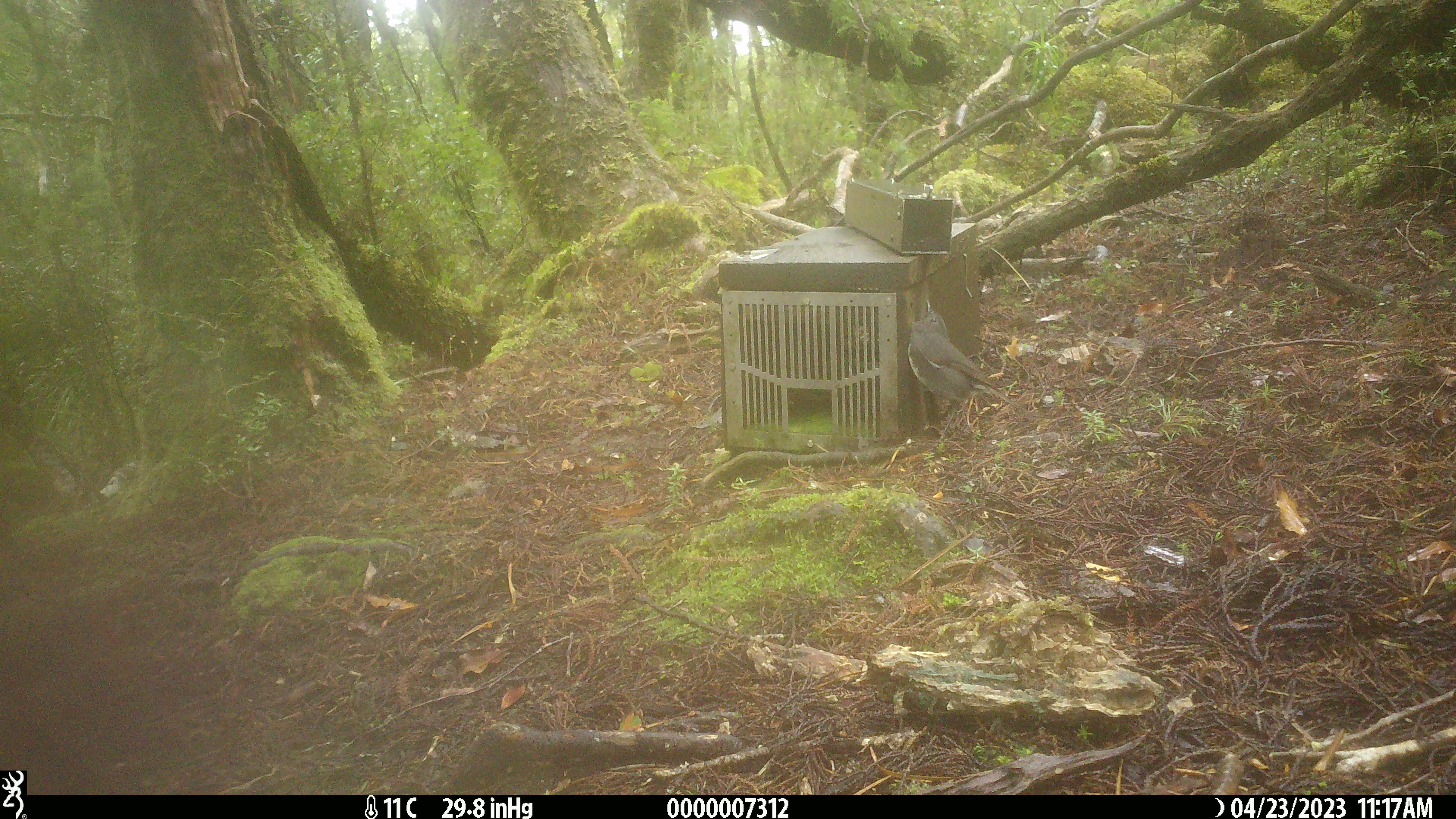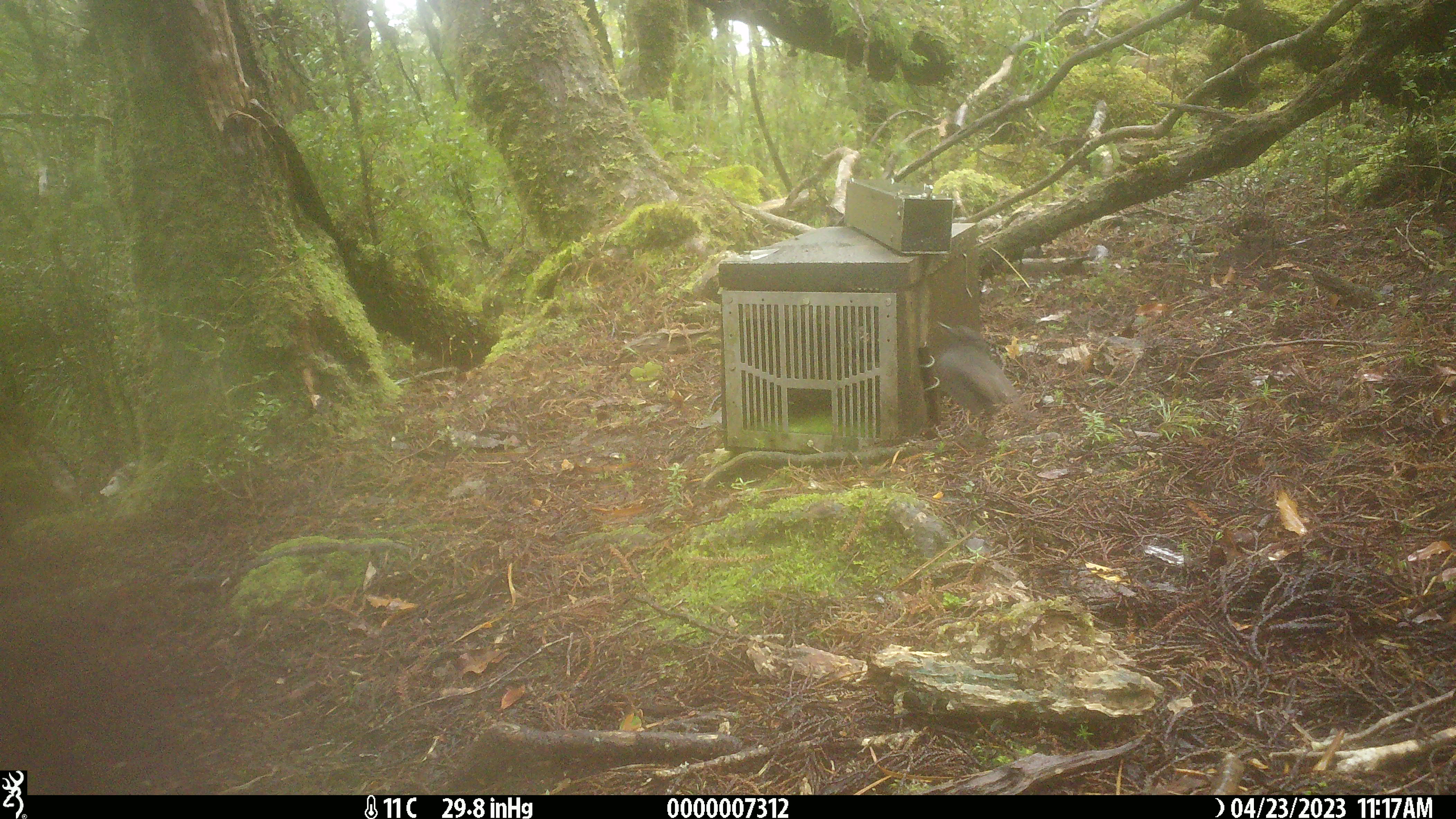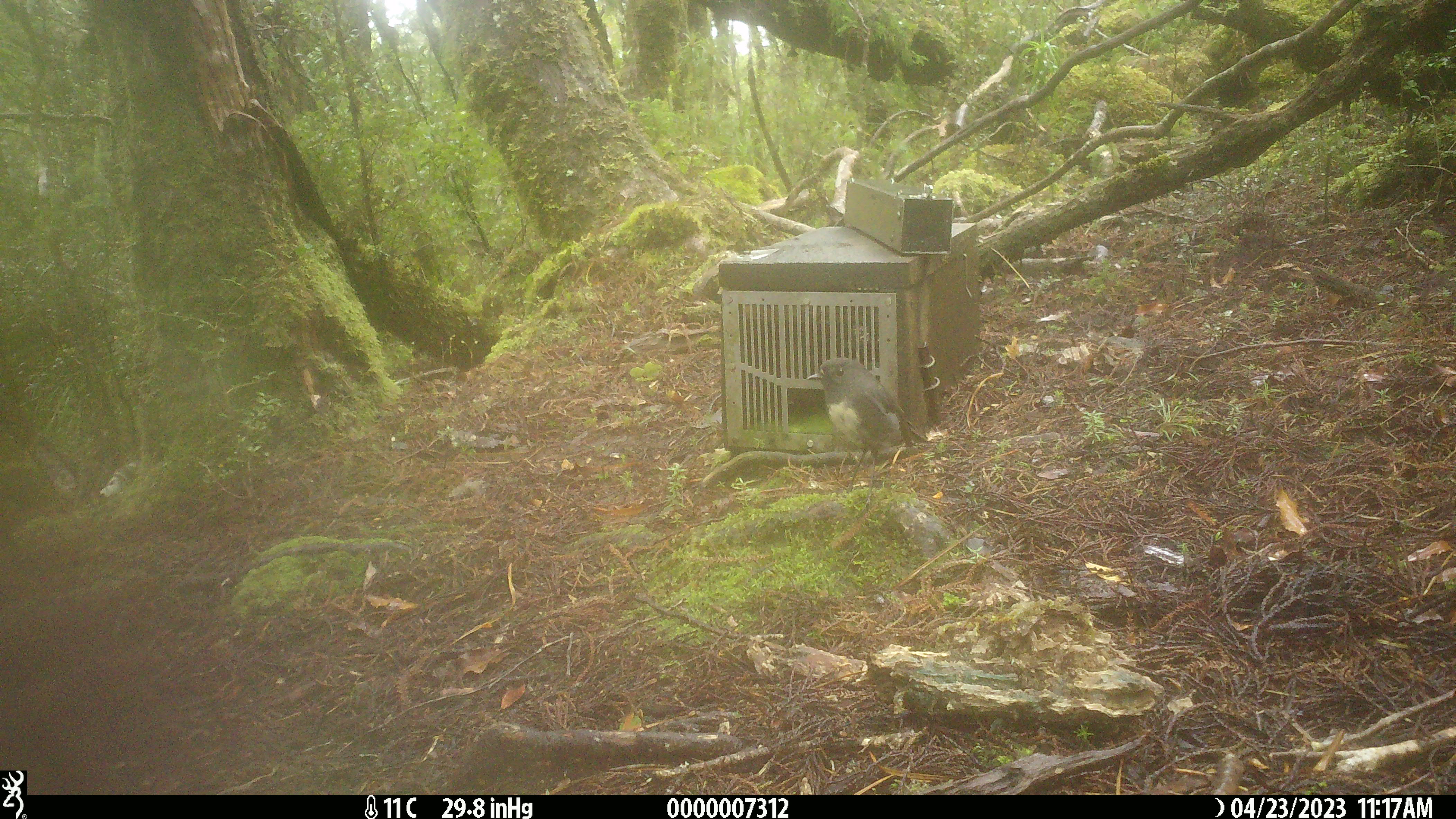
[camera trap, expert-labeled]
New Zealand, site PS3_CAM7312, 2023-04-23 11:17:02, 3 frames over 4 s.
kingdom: Animalia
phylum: Chordata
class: Aves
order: Passeriformes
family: Petroicidae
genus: Petroica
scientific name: Petroica australis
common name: new zealand robin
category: robin